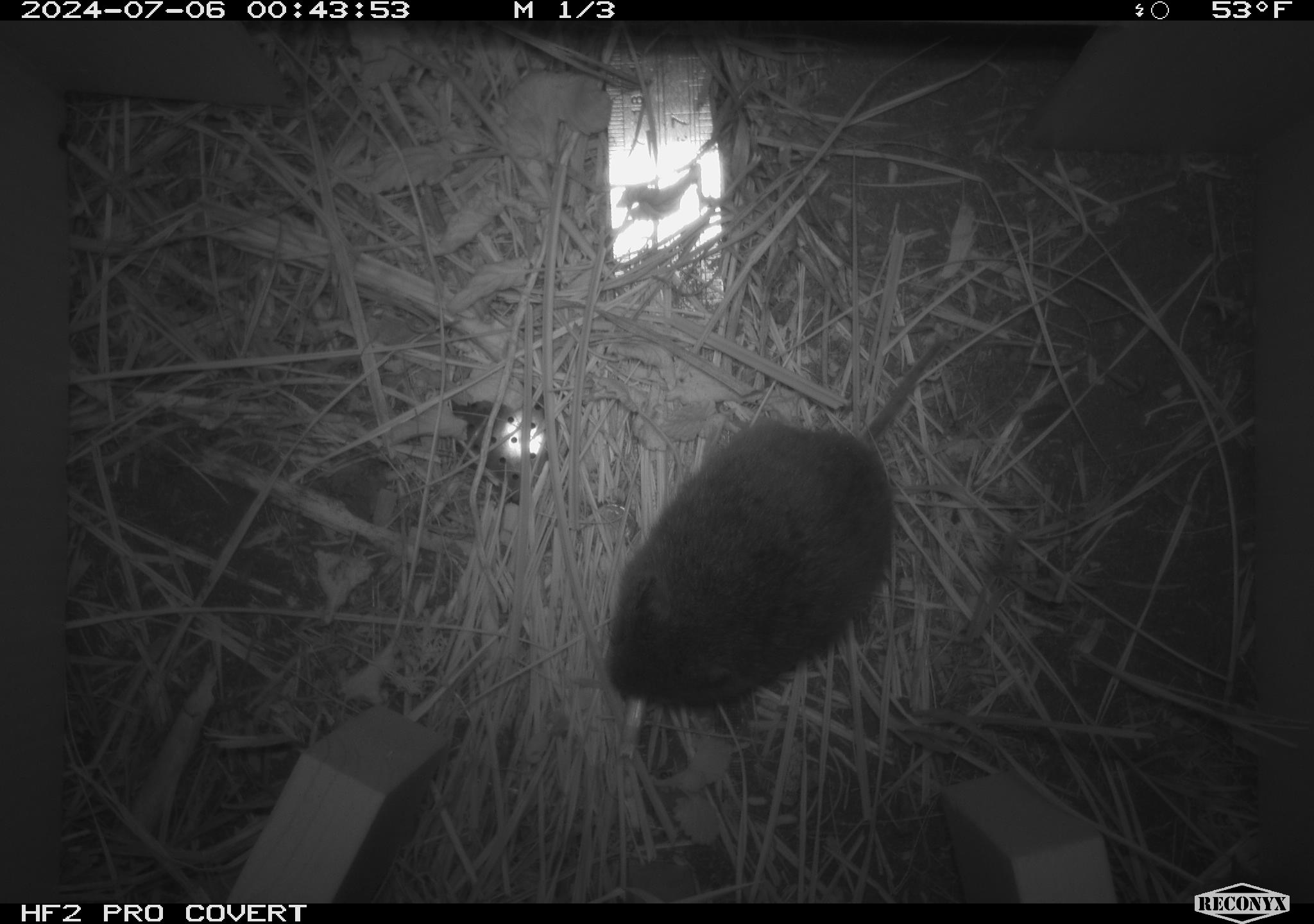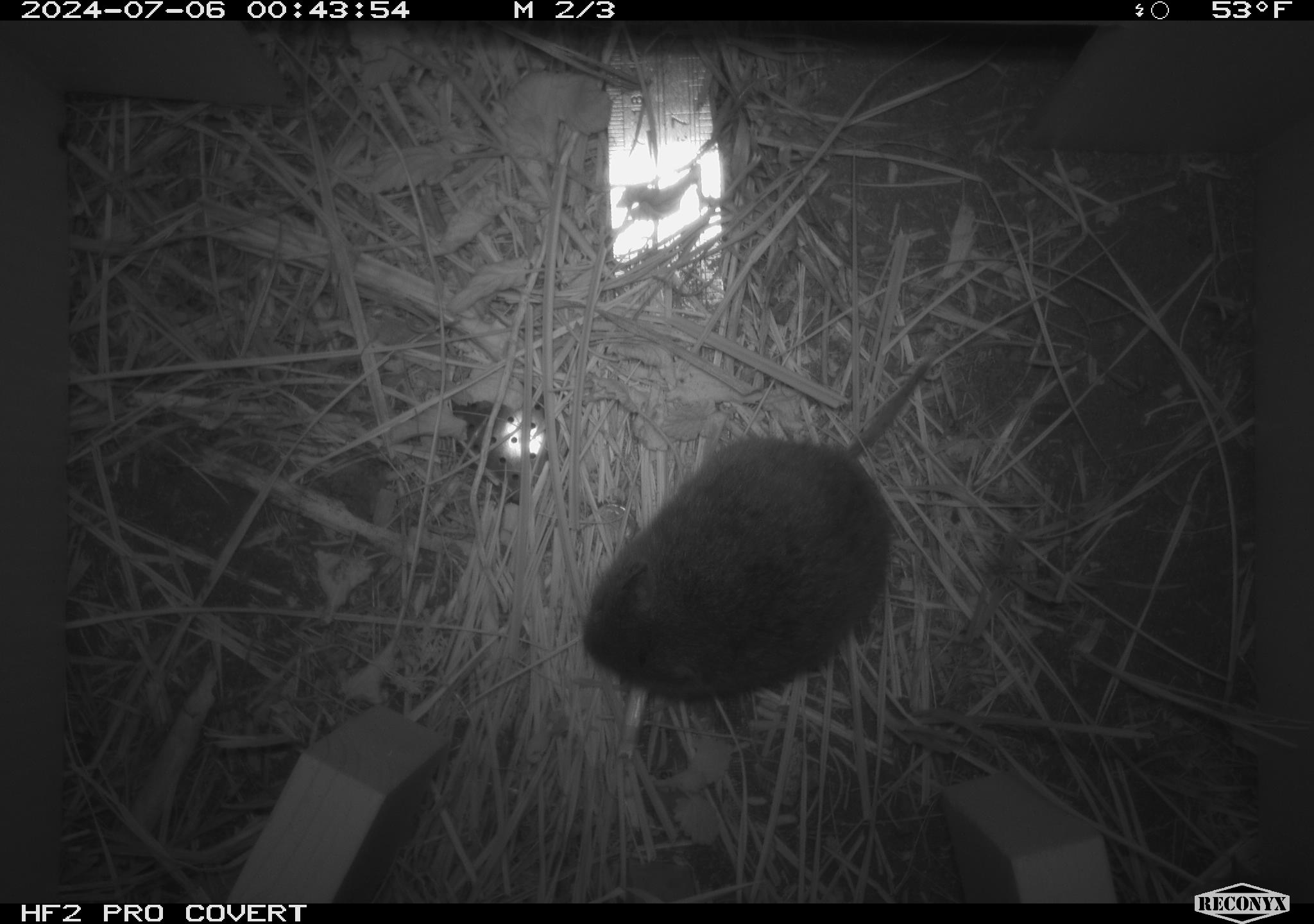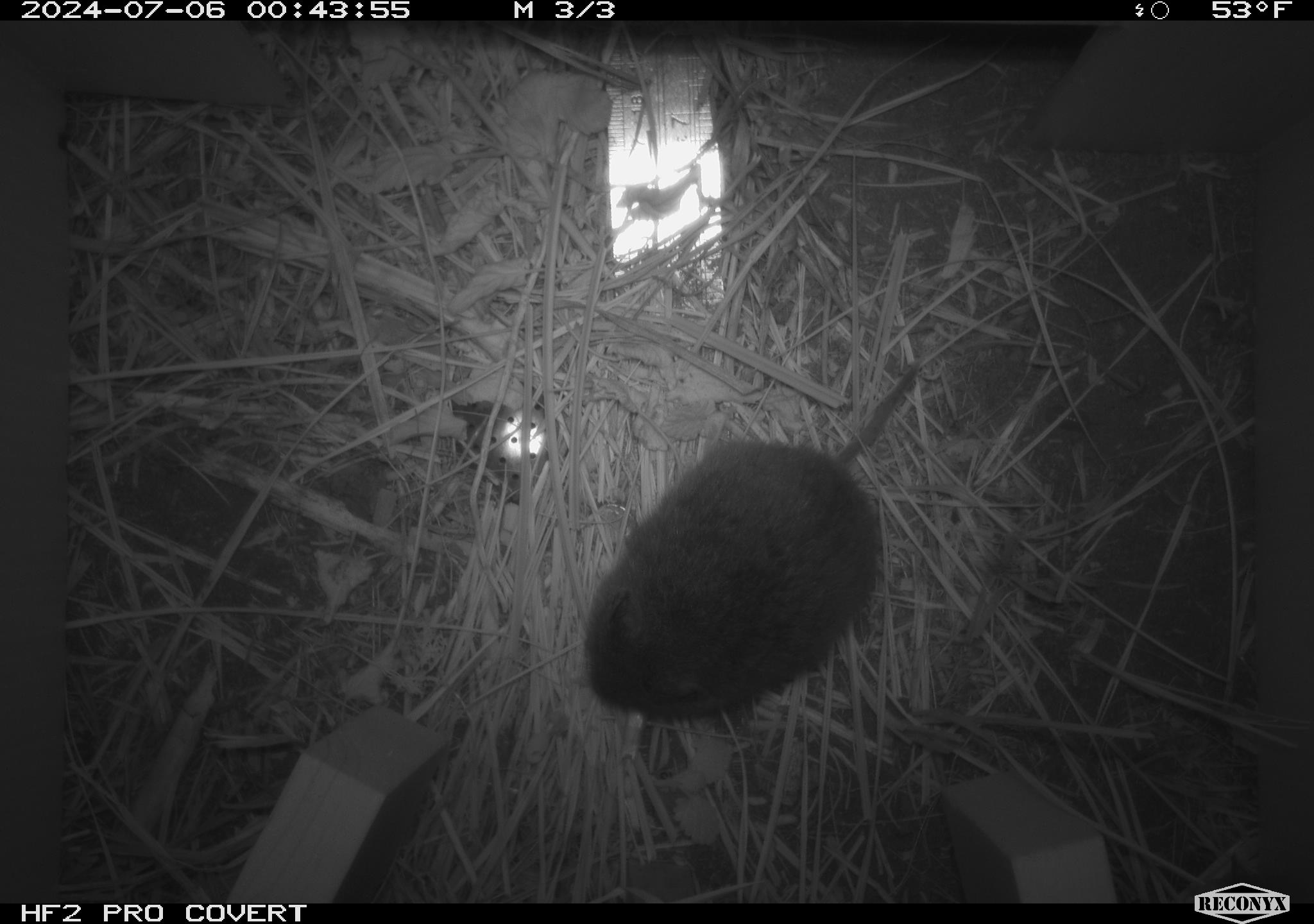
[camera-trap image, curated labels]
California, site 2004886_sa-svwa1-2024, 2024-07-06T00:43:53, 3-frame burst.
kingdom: Animalia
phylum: Chordata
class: Mammalia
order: Rodentia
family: Cricetidae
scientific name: Arvicolinae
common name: voles, lemmings, and muskrats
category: arvicolinae subfamily